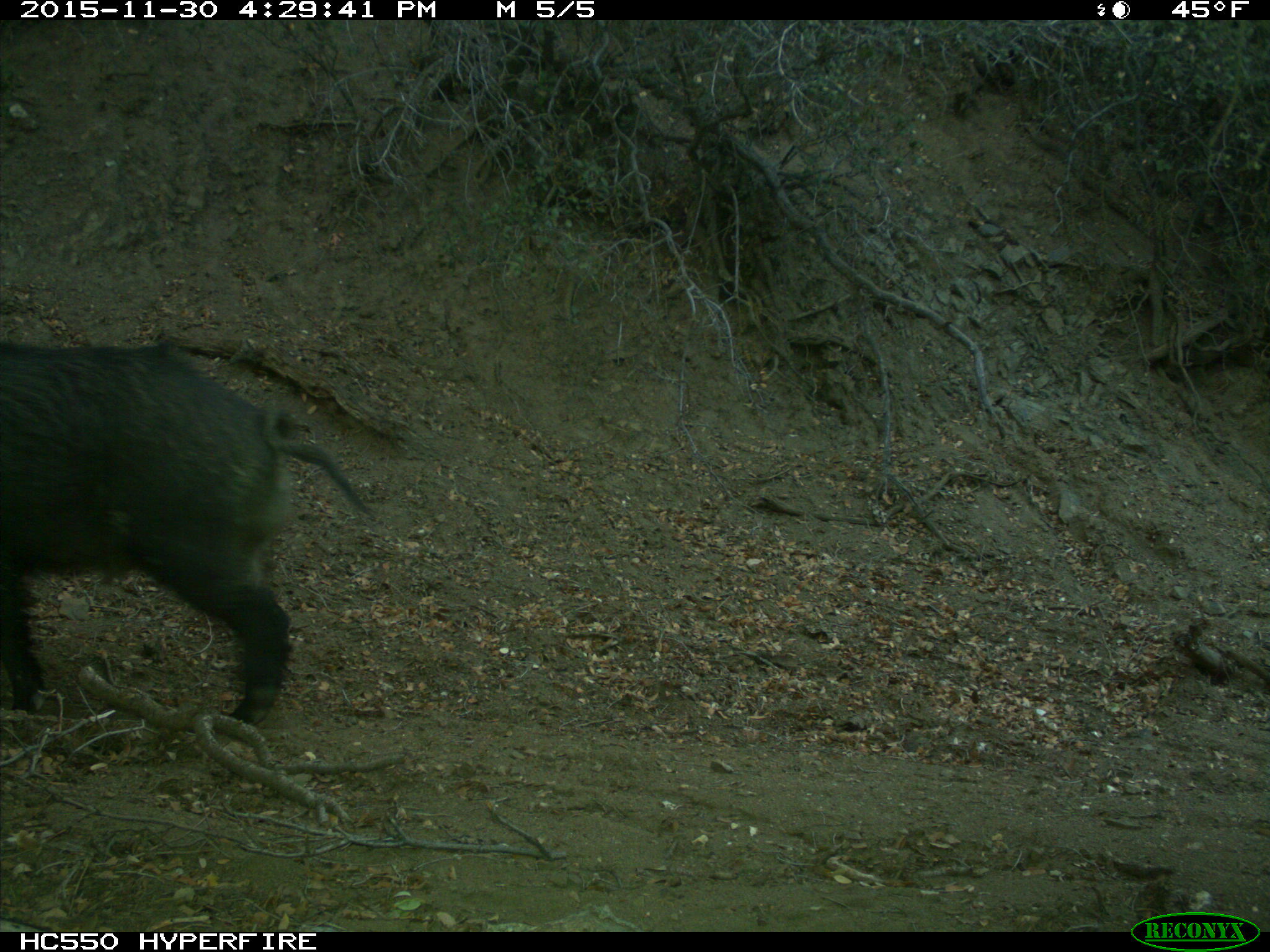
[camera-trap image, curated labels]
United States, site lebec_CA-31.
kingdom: Animalia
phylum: Chordata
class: Mammalia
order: Artiodactyla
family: Suidae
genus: Sus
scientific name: Sus scrofa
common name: wild boar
Sus scrofa (wild boar).